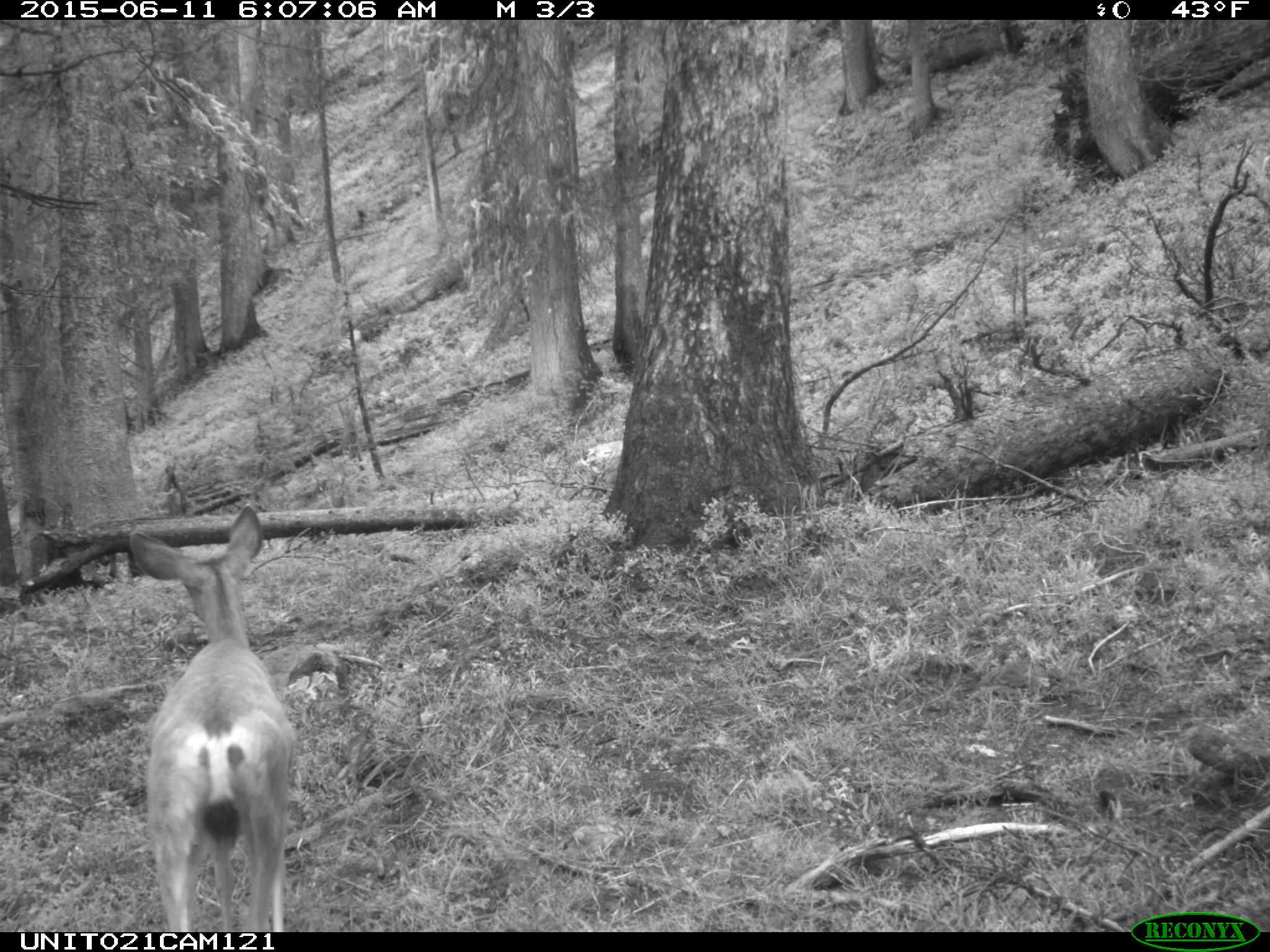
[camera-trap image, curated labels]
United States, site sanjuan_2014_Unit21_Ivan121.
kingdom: Animalia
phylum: Chordata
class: Mammalia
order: Artiodactyla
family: Cervidae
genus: Odocoileus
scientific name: Odocoileus hemionus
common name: mule deer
Odocoileus hemionus (mule deer).